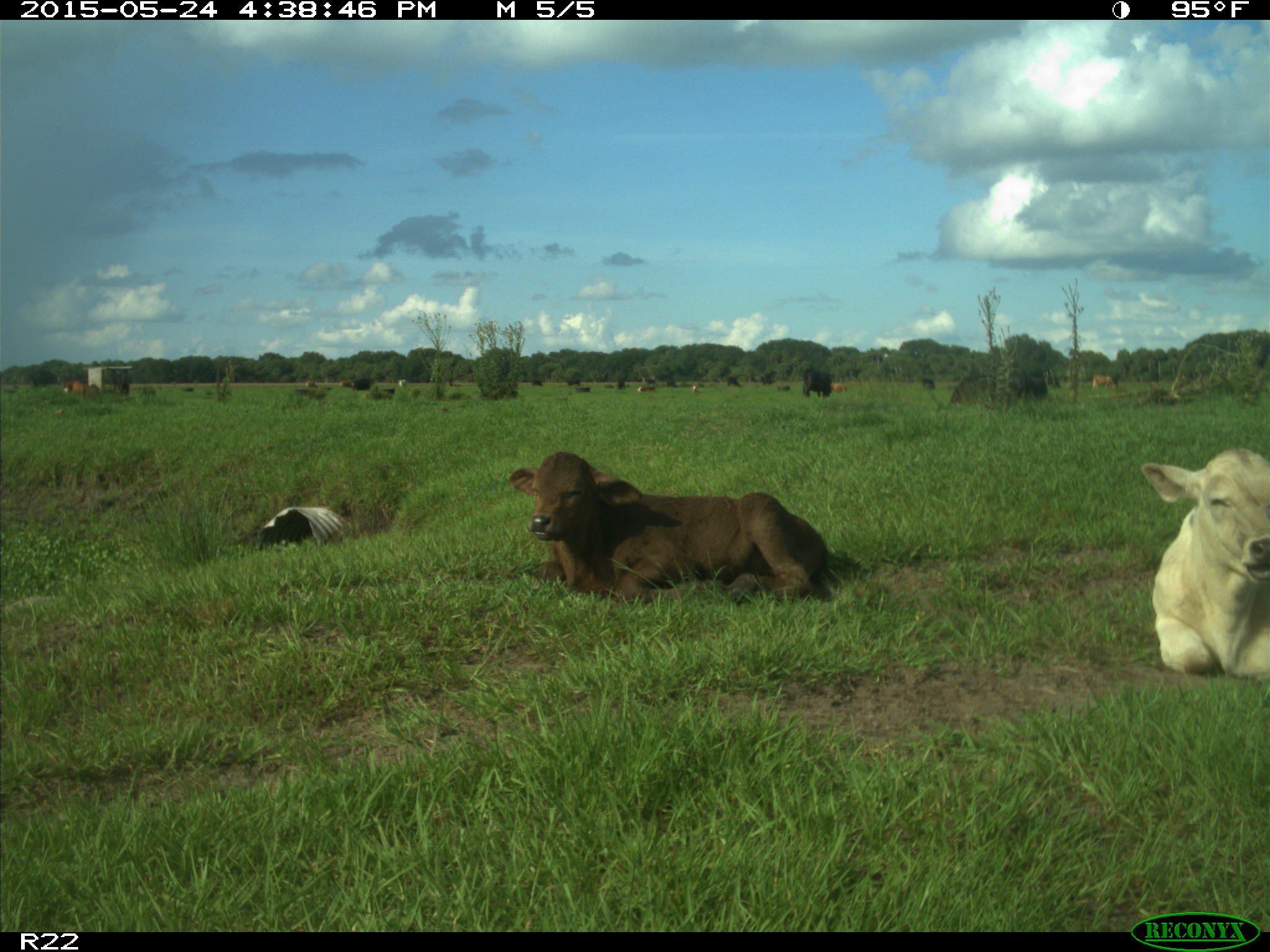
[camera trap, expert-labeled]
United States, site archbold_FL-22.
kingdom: Animalia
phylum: Chordata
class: Mammalia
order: Artiodactyla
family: Bovidae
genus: Bos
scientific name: Bos taurus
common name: domestic cow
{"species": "Bos taurus (domestic cow)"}